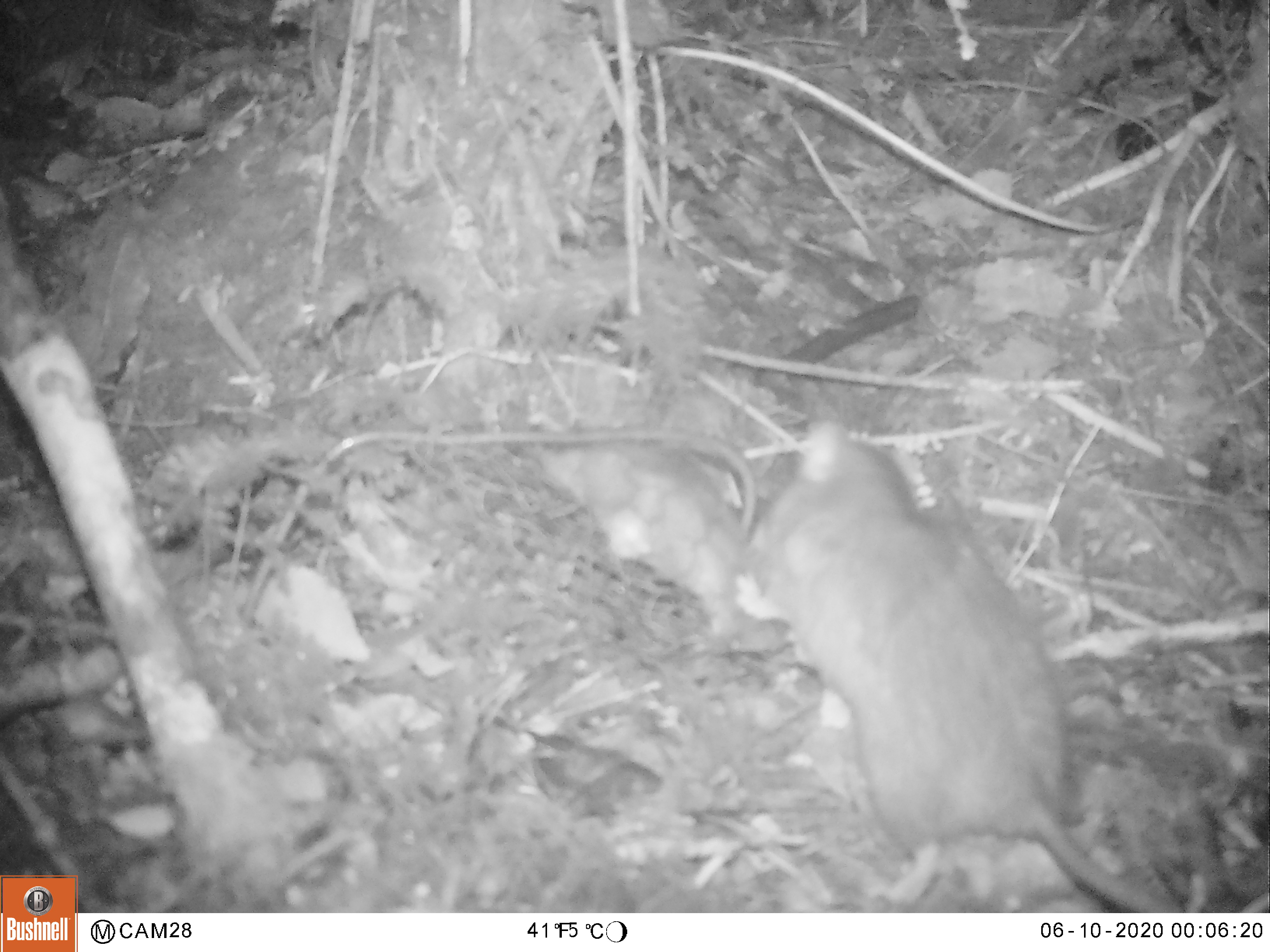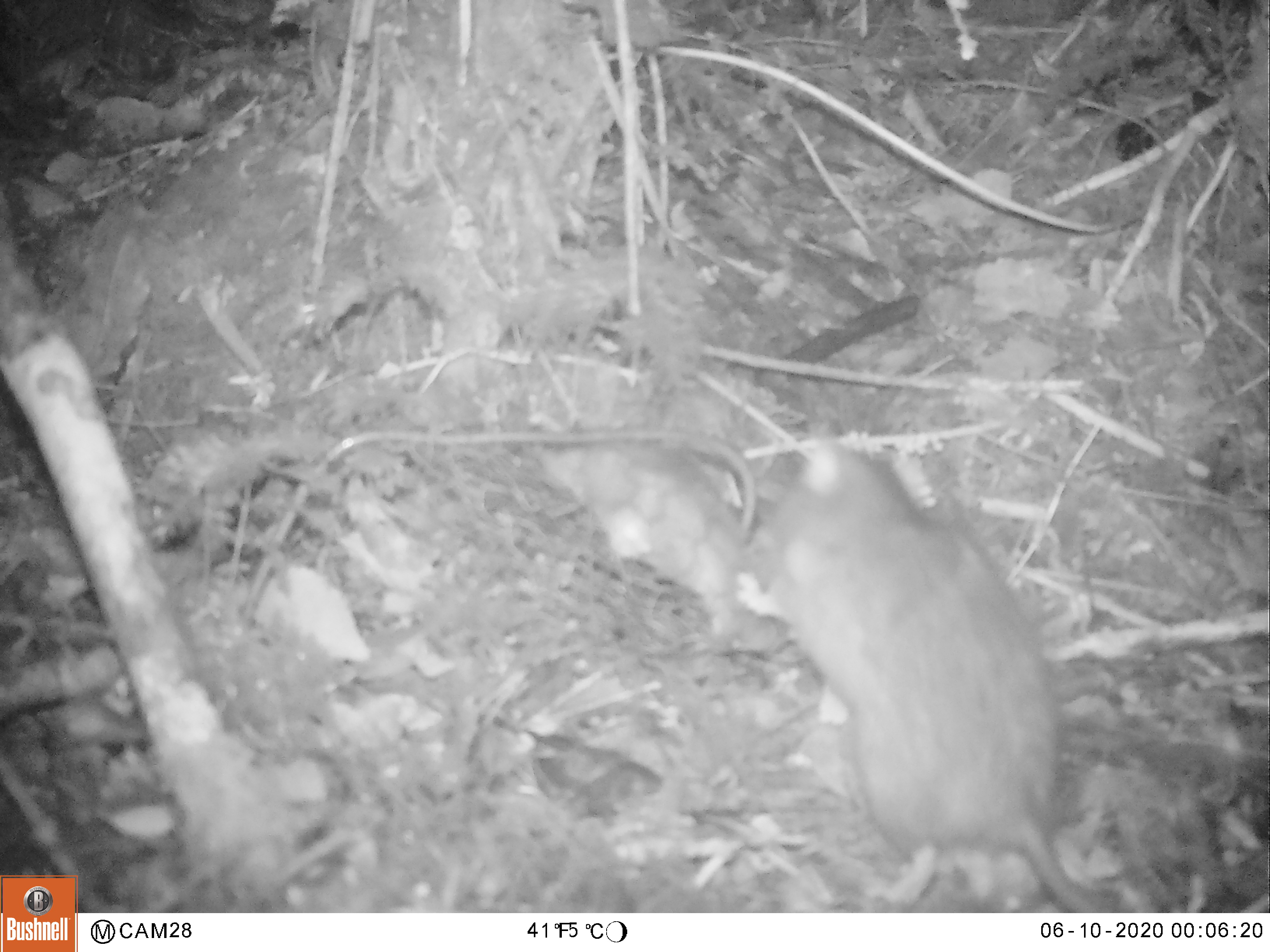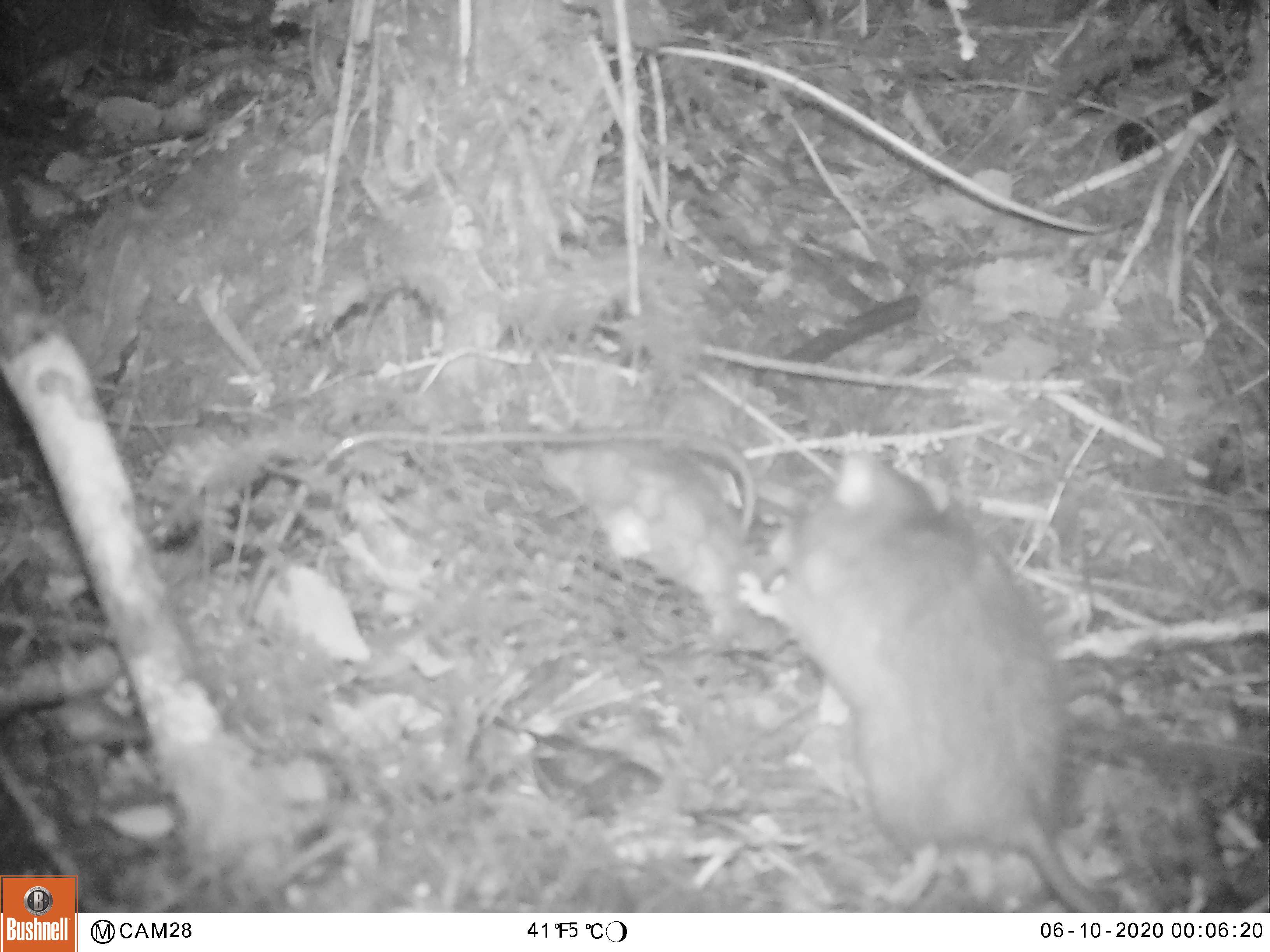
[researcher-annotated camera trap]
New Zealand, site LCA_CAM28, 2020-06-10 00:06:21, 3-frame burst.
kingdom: Animalia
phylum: Chordata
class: Mammalia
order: Rodentia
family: Muridae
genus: Rattus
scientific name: Rattus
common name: rat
Rat (Rattus).